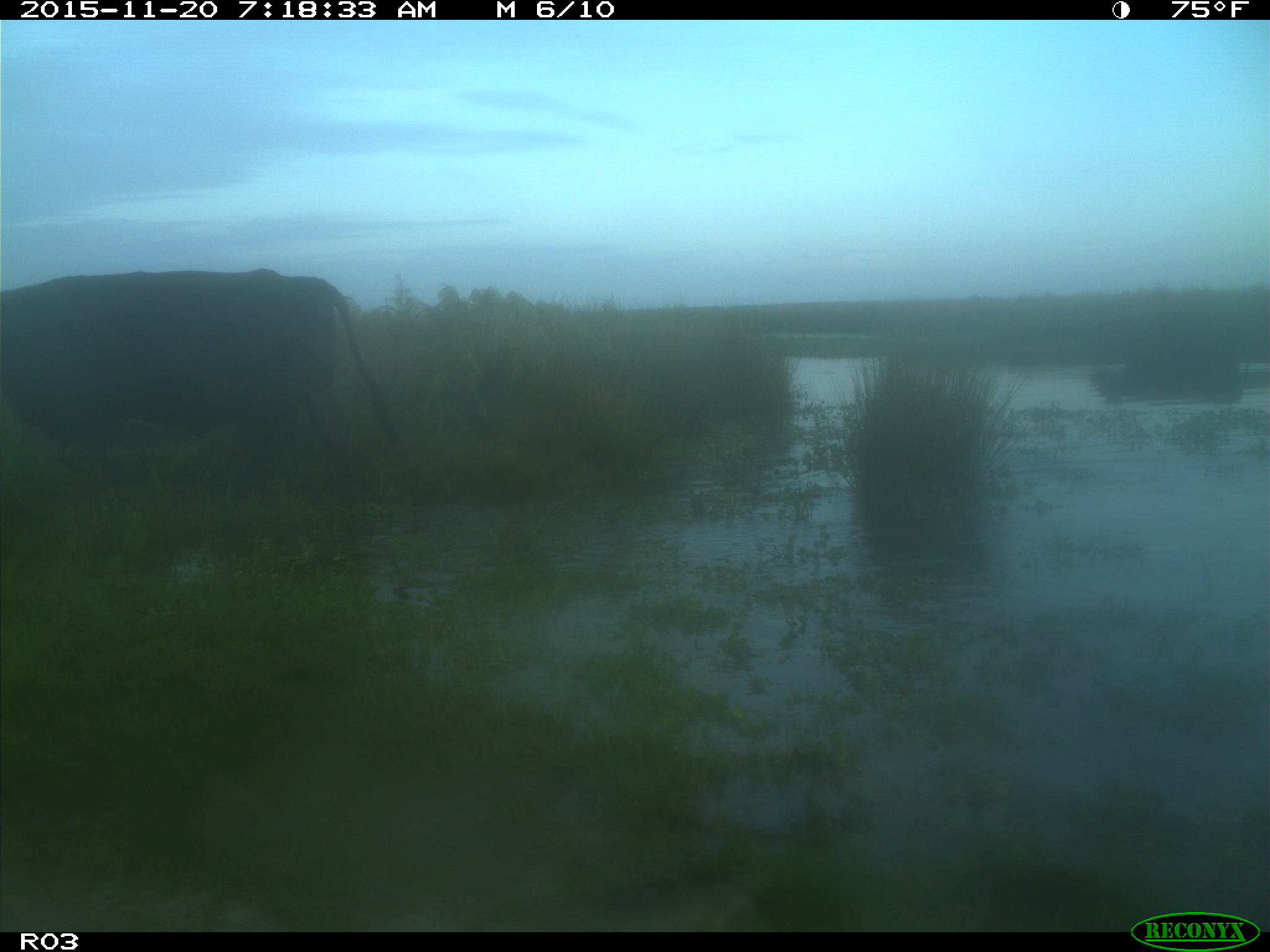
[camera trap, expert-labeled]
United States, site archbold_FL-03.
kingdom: Animalia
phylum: Chordata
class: Mammalia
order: Artiodactyla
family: Bovidae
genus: Bos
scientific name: Bos taurus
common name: domestic cow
Bos taurus (domestic cow).